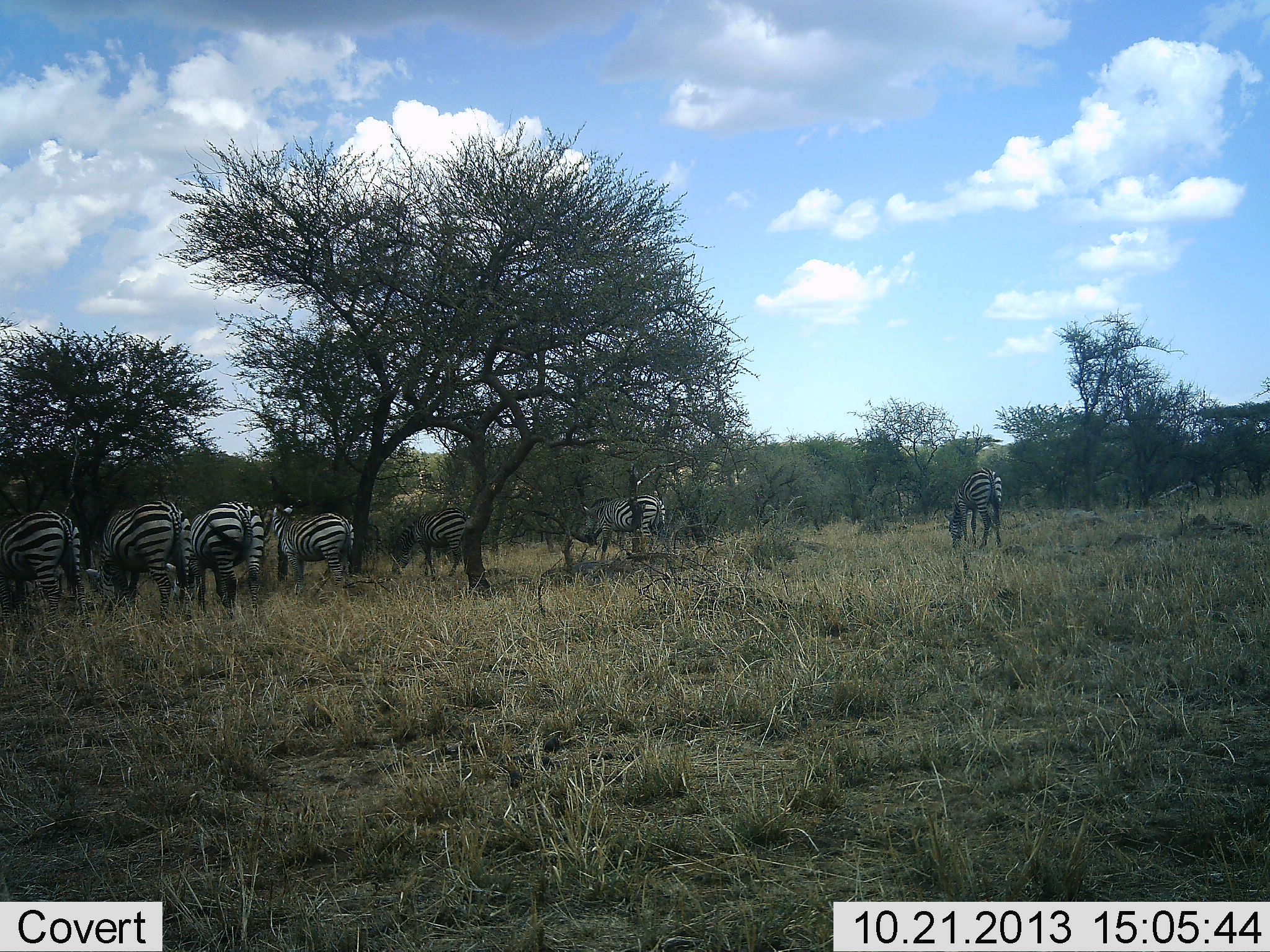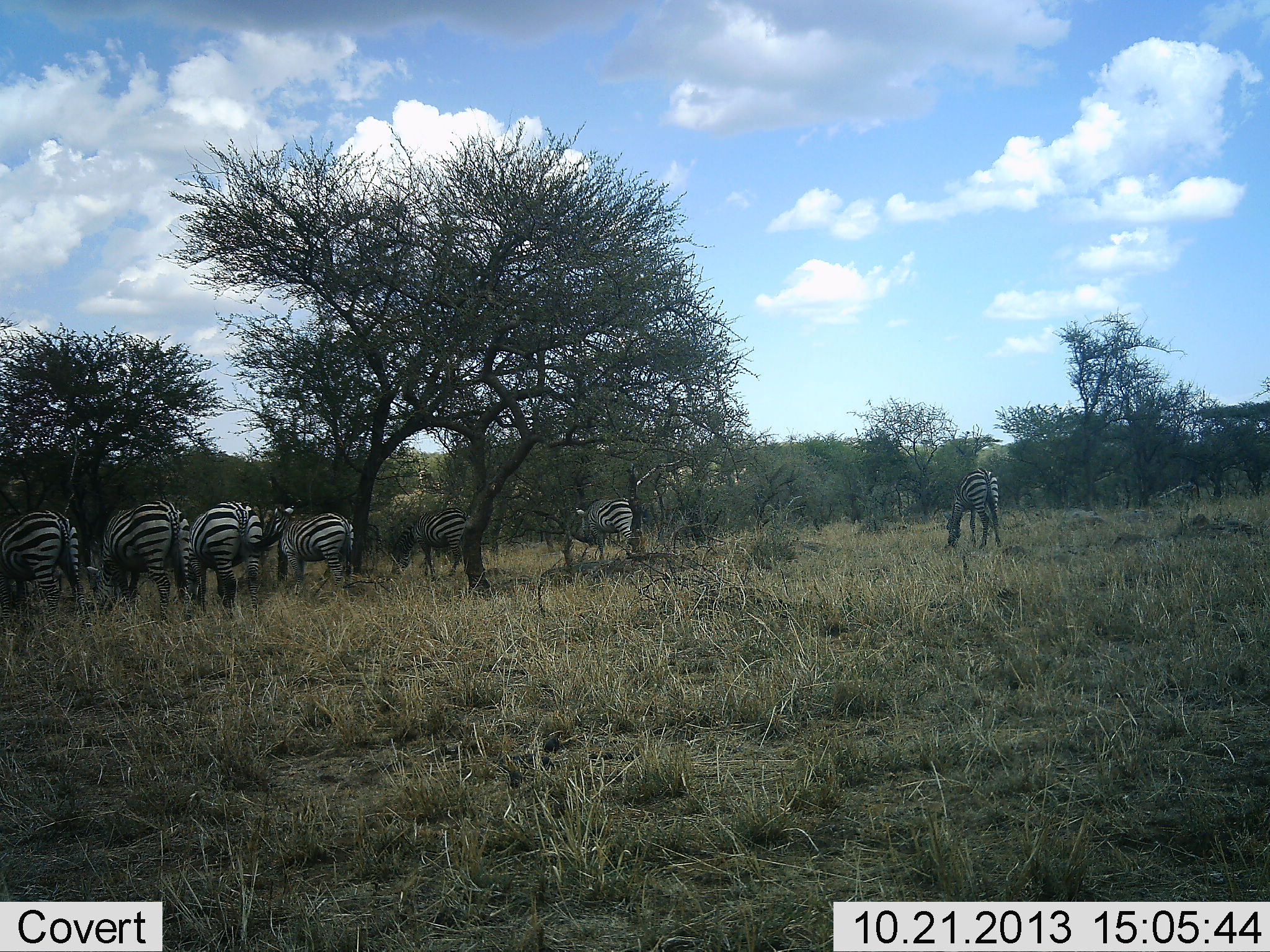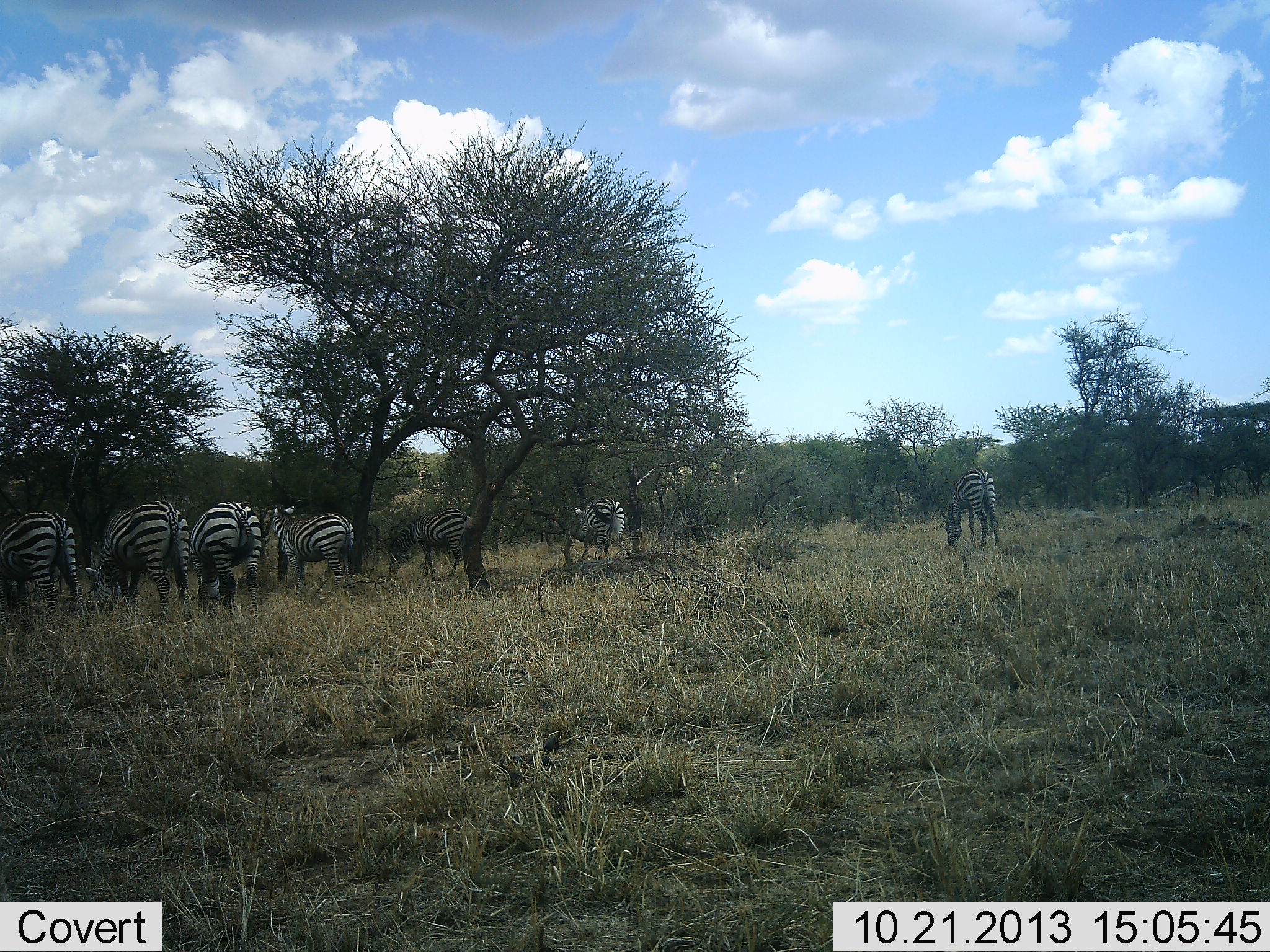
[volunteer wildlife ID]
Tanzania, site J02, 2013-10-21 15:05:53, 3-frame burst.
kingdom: Animalia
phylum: Chordata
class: Mammalia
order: Perissodactyla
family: Equidae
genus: Equus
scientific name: Equus quagga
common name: plains zebra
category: zebra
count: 7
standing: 60%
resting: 0%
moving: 20%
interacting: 0%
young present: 10%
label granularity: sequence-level